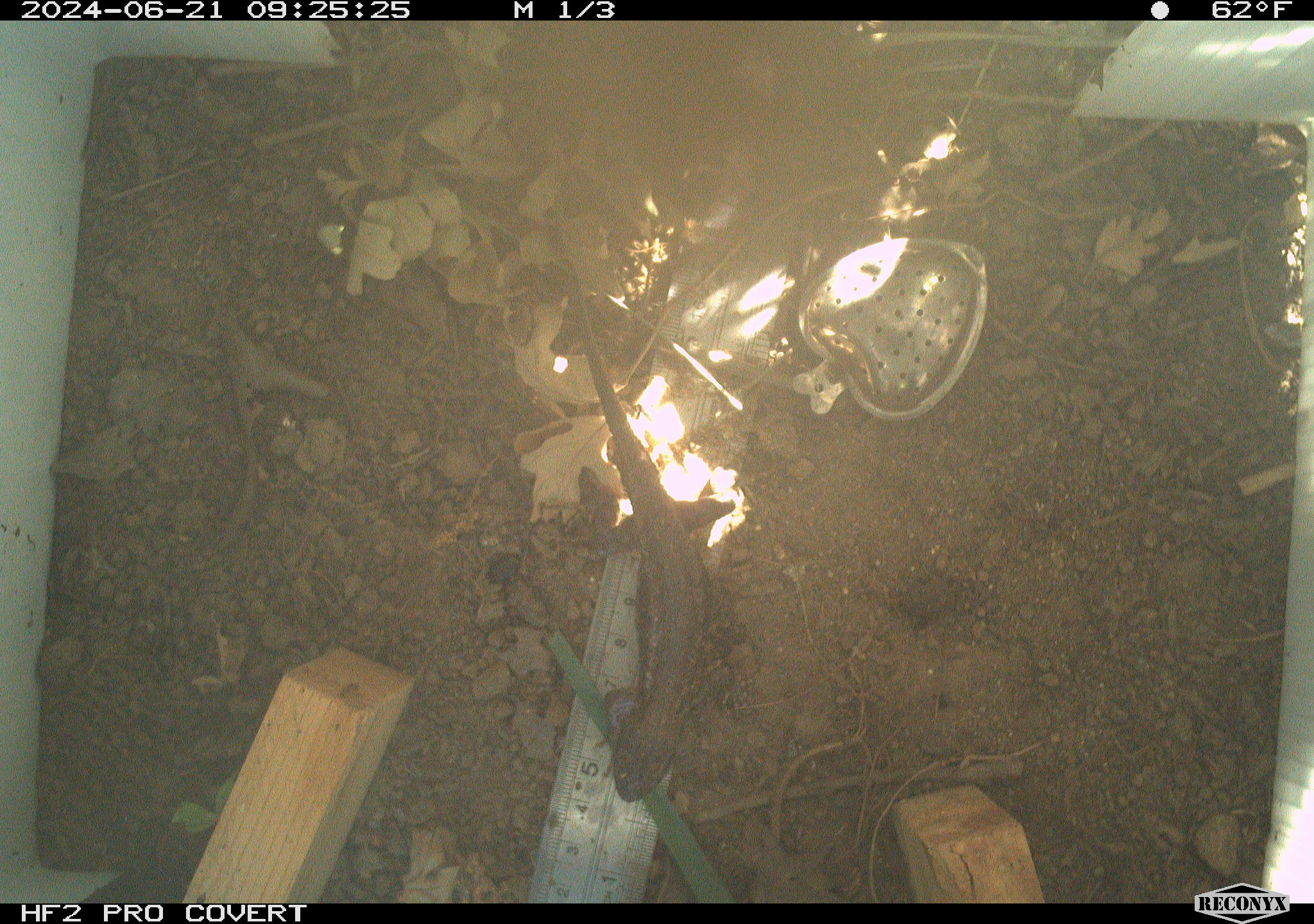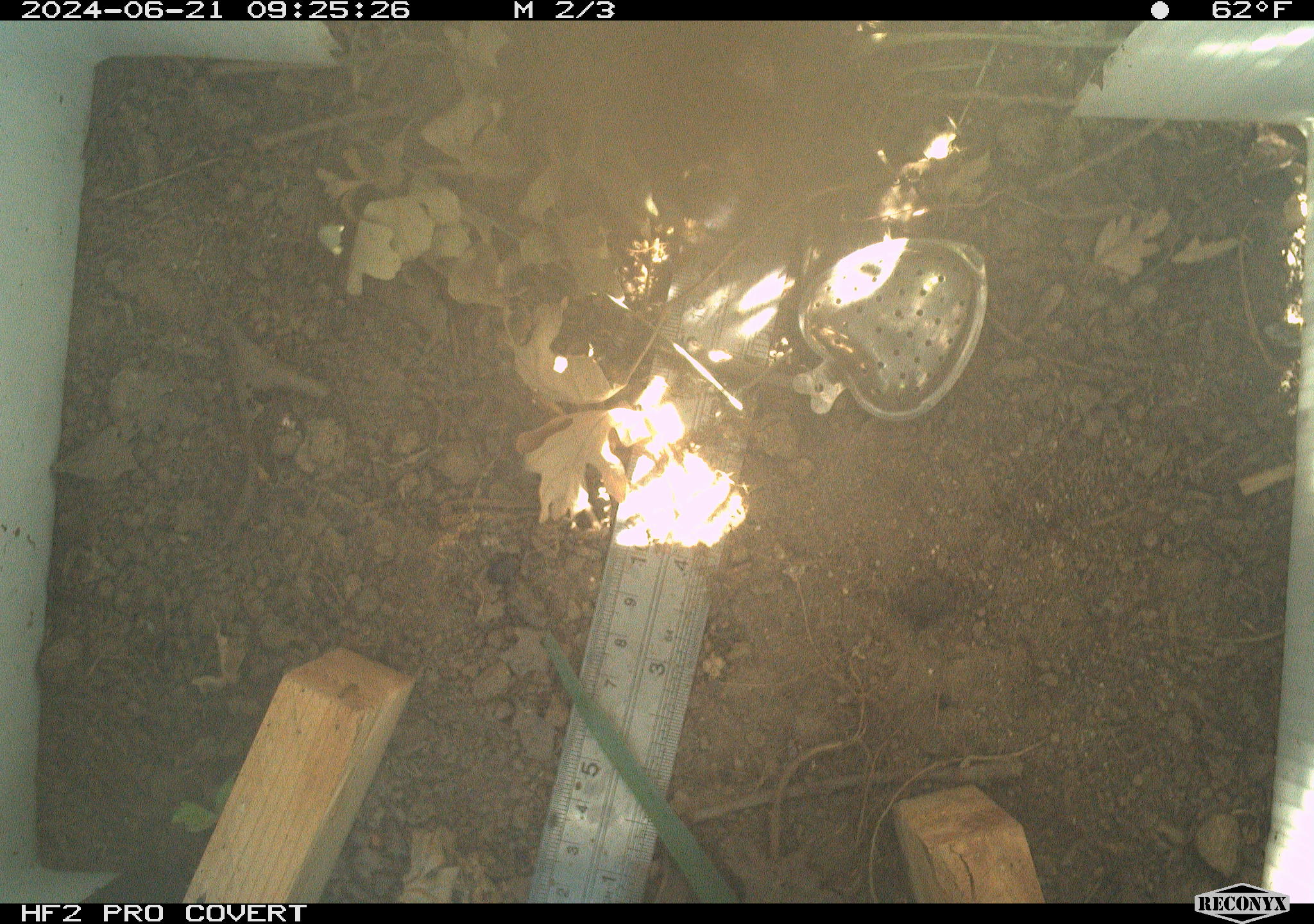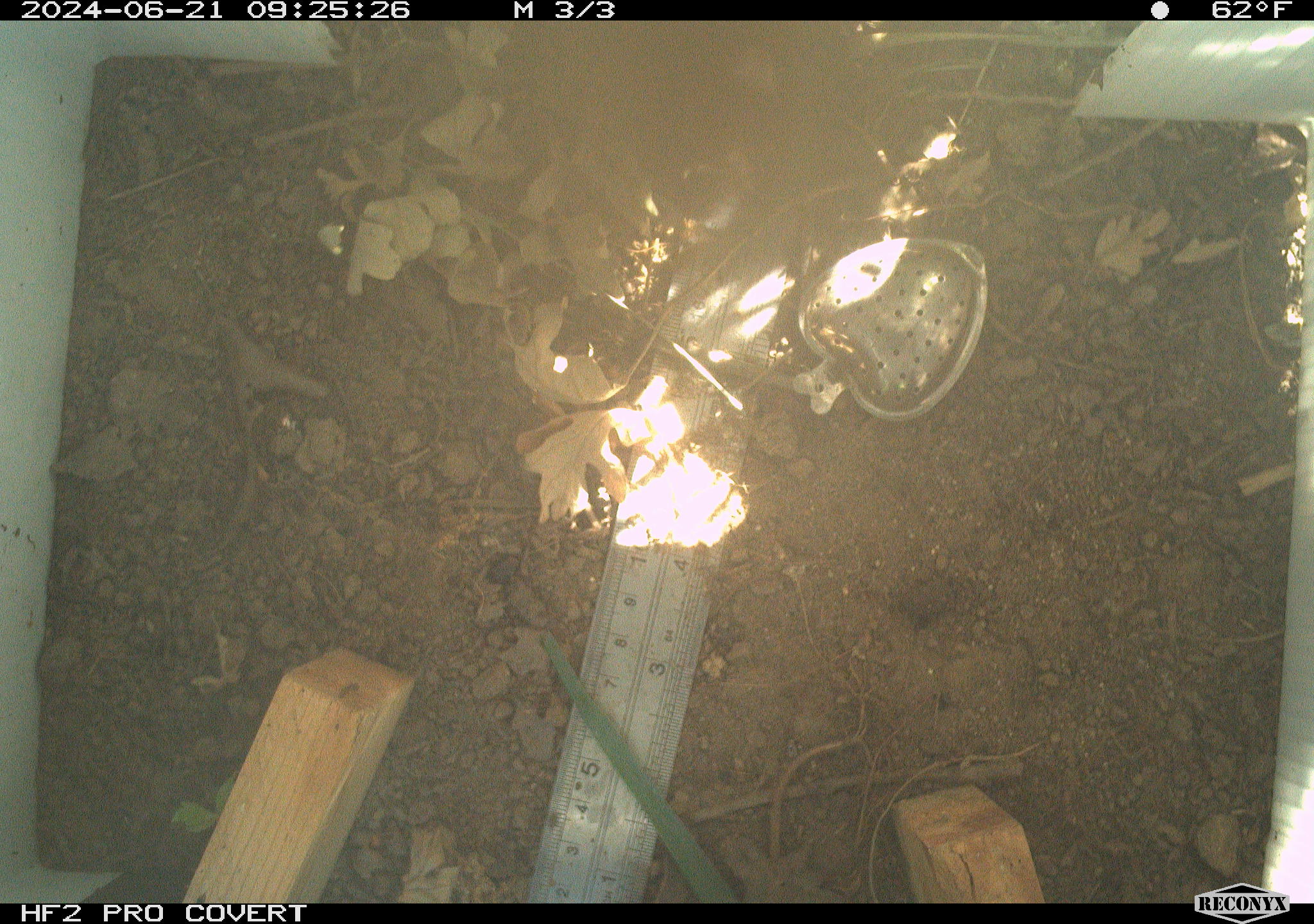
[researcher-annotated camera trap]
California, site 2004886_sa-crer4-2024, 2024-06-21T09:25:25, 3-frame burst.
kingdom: Animalia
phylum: Chordata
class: Reptilia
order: Squamata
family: Phrynosomatidae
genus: Sceloporus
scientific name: Sceloporus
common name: spiny lizards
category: sceloporus species